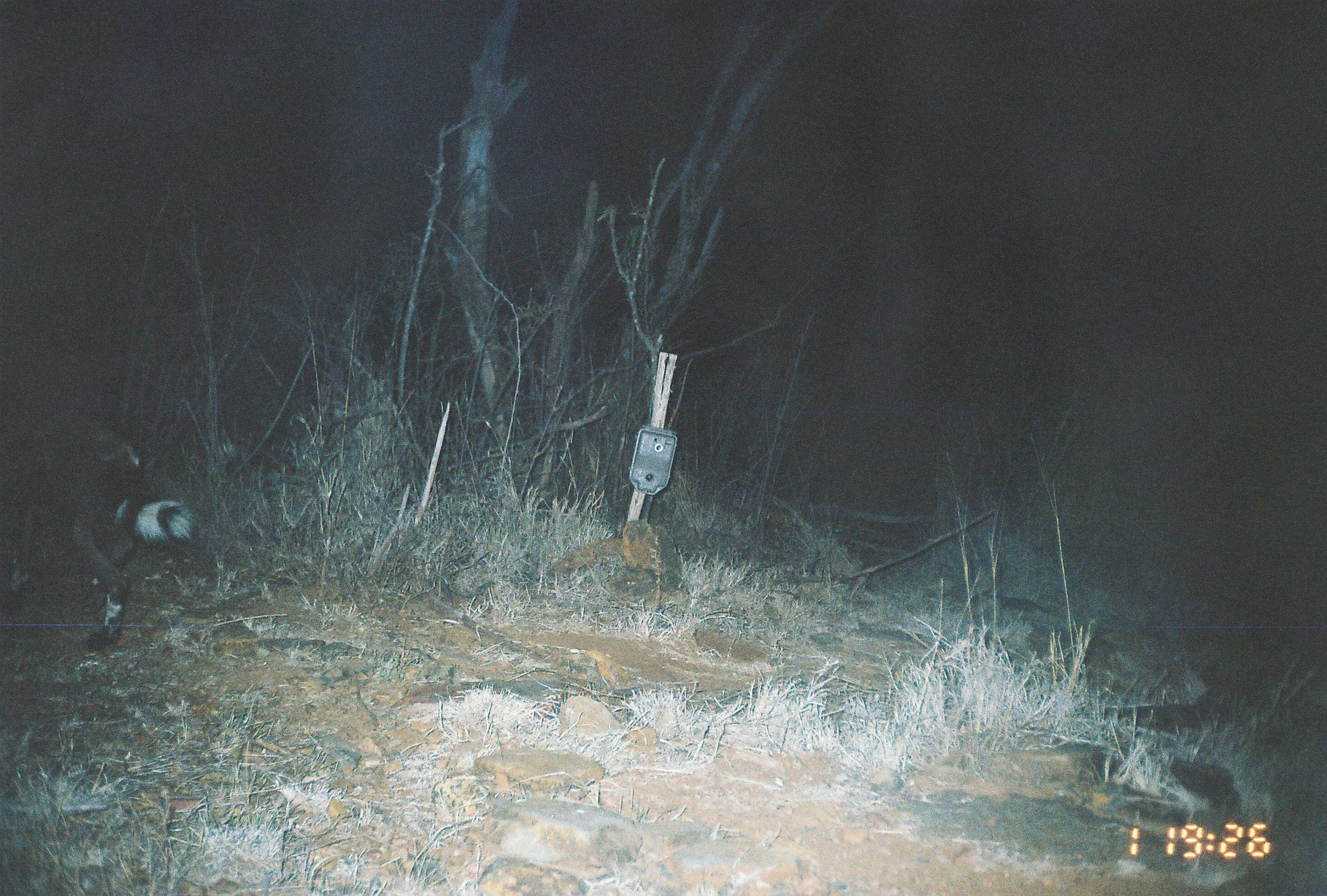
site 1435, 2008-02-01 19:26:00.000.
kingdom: Animalia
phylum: Chordata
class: Mammalia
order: Carnivora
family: Canidae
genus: Lycaon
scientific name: Lycaon pictus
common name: african wild dog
Lycaon pictus (african wild dog), count 1.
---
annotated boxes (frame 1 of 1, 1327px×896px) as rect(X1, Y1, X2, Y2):
lycaon pictus: rect(2, 395, 196, 653)